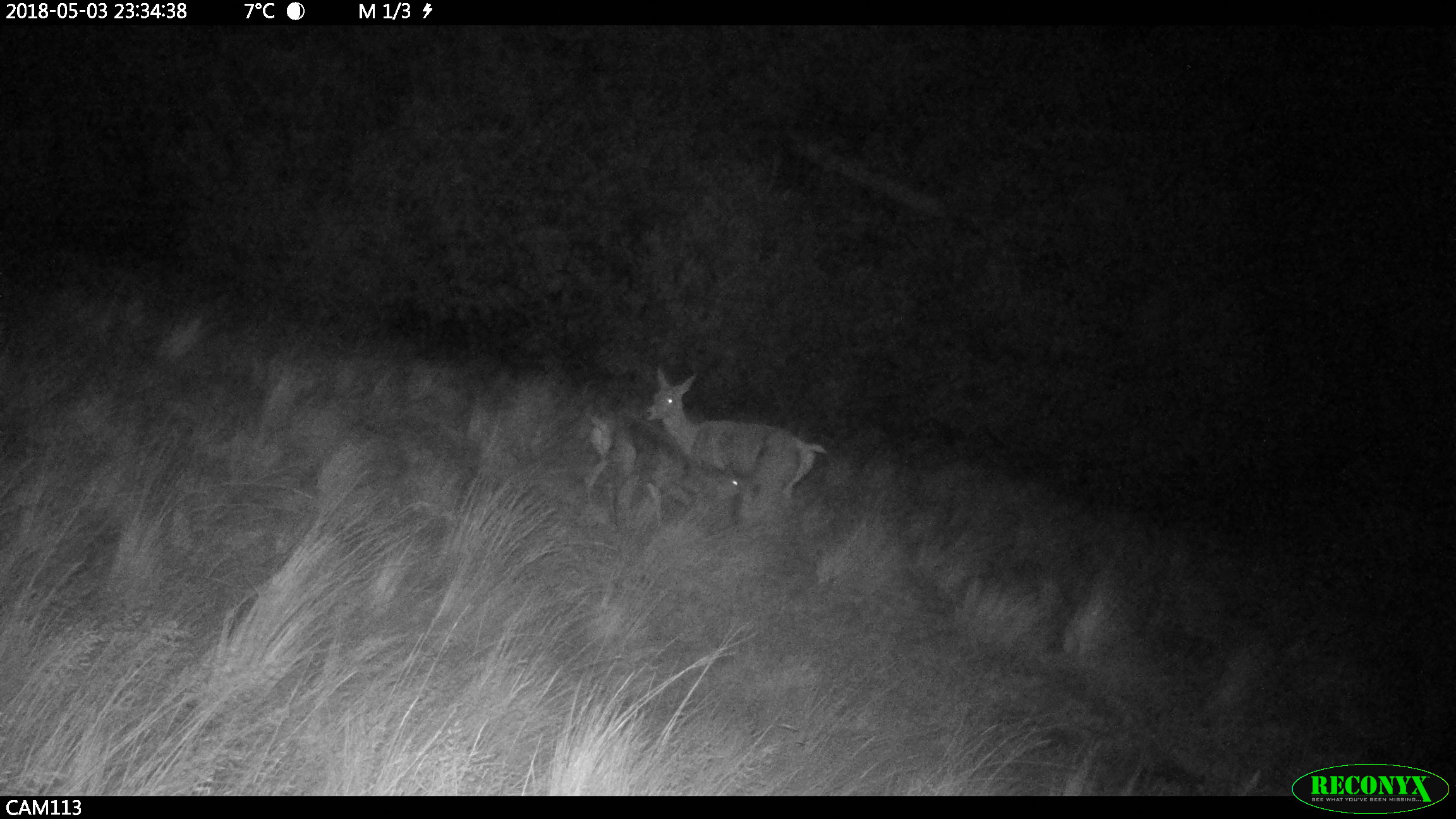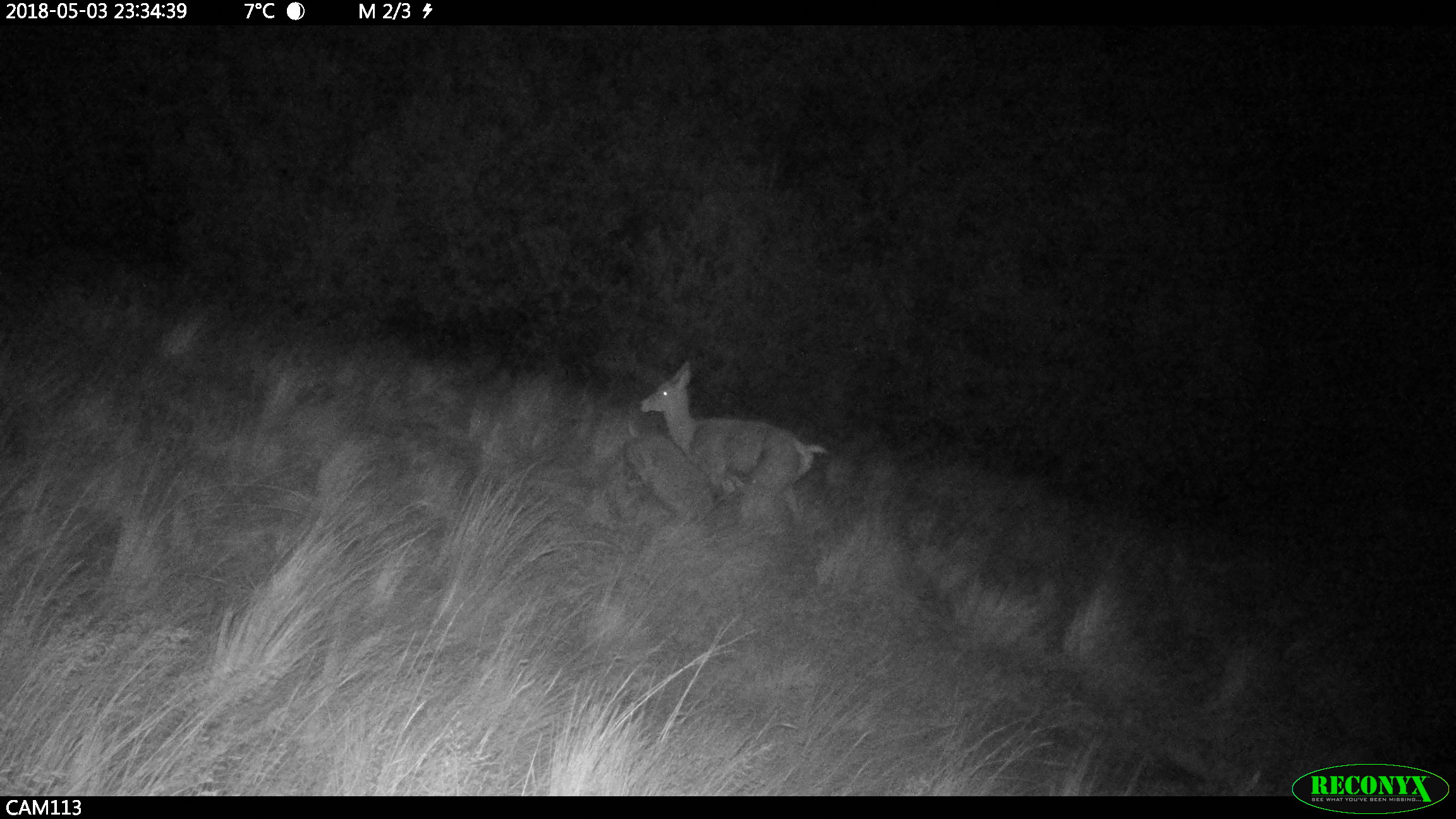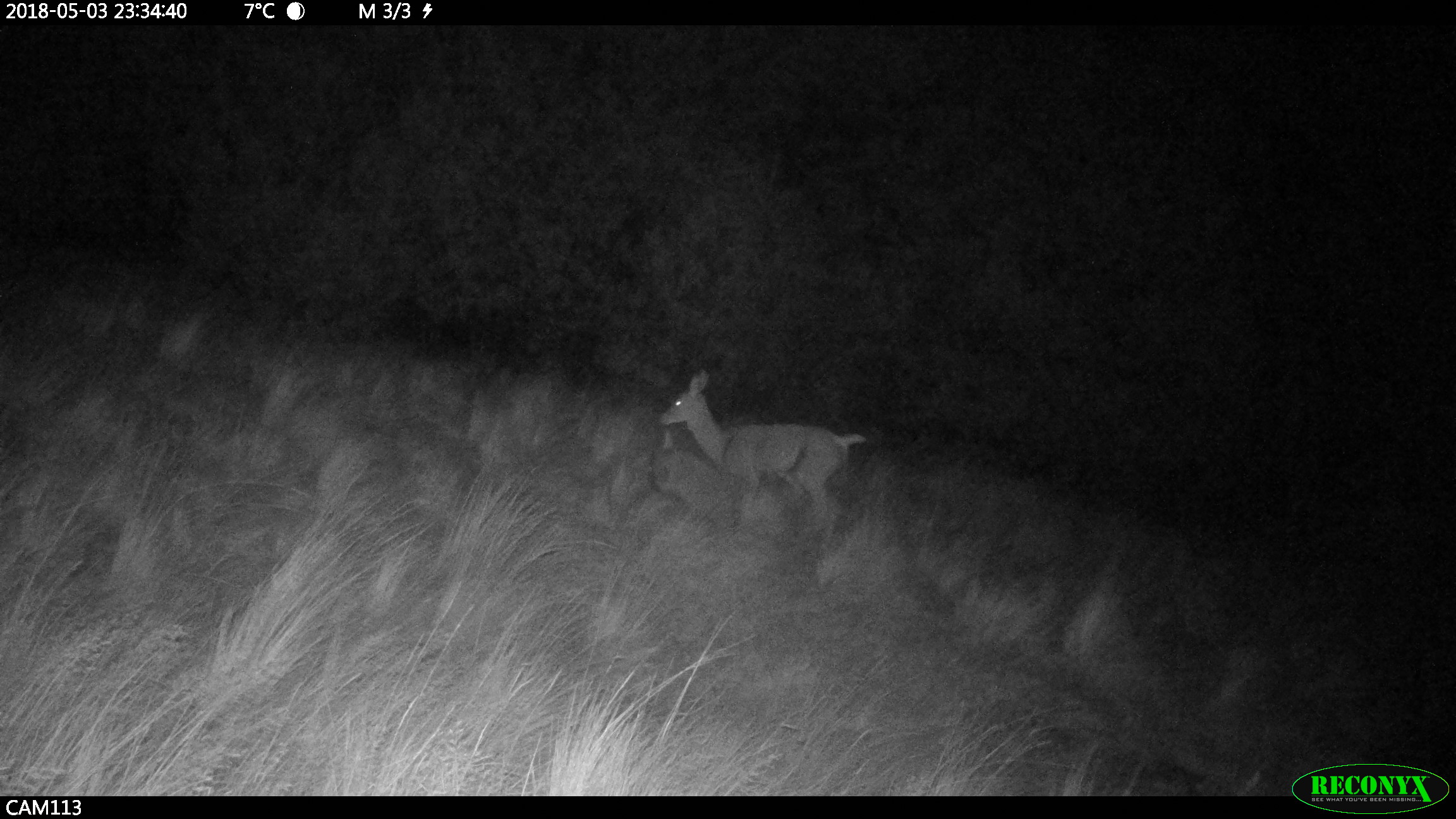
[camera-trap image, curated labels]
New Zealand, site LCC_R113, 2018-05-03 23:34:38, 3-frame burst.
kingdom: Animalia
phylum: Chordata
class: Mammalia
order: Artiodactyla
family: Cervidae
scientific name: Cervidae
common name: deer